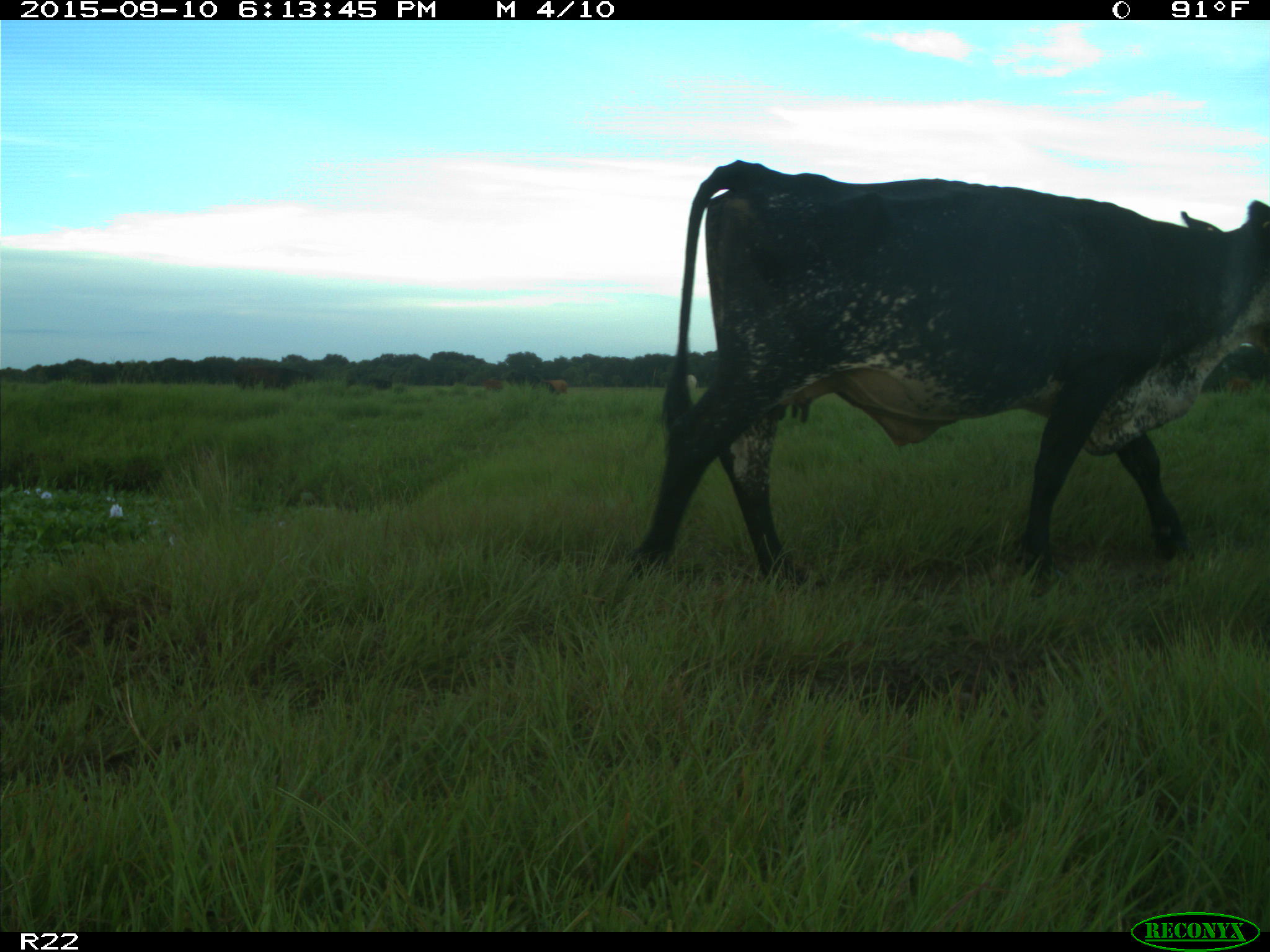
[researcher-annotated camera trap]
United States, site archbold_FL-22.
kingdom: Animalia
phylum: Chordata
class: Mammalia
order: Artiodactyla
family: Bovidae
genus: Bos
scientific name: Bos taurus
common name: domestic cow